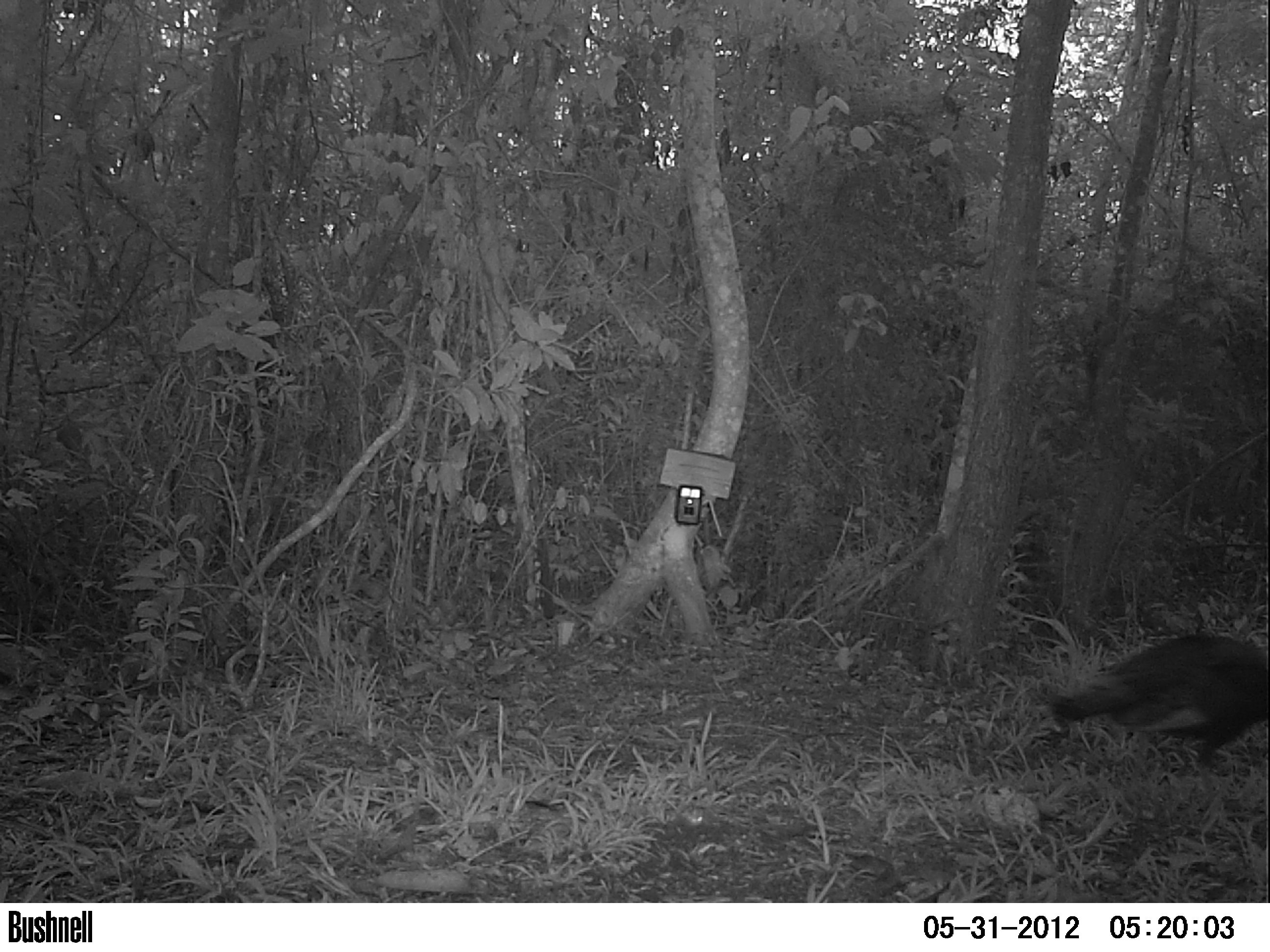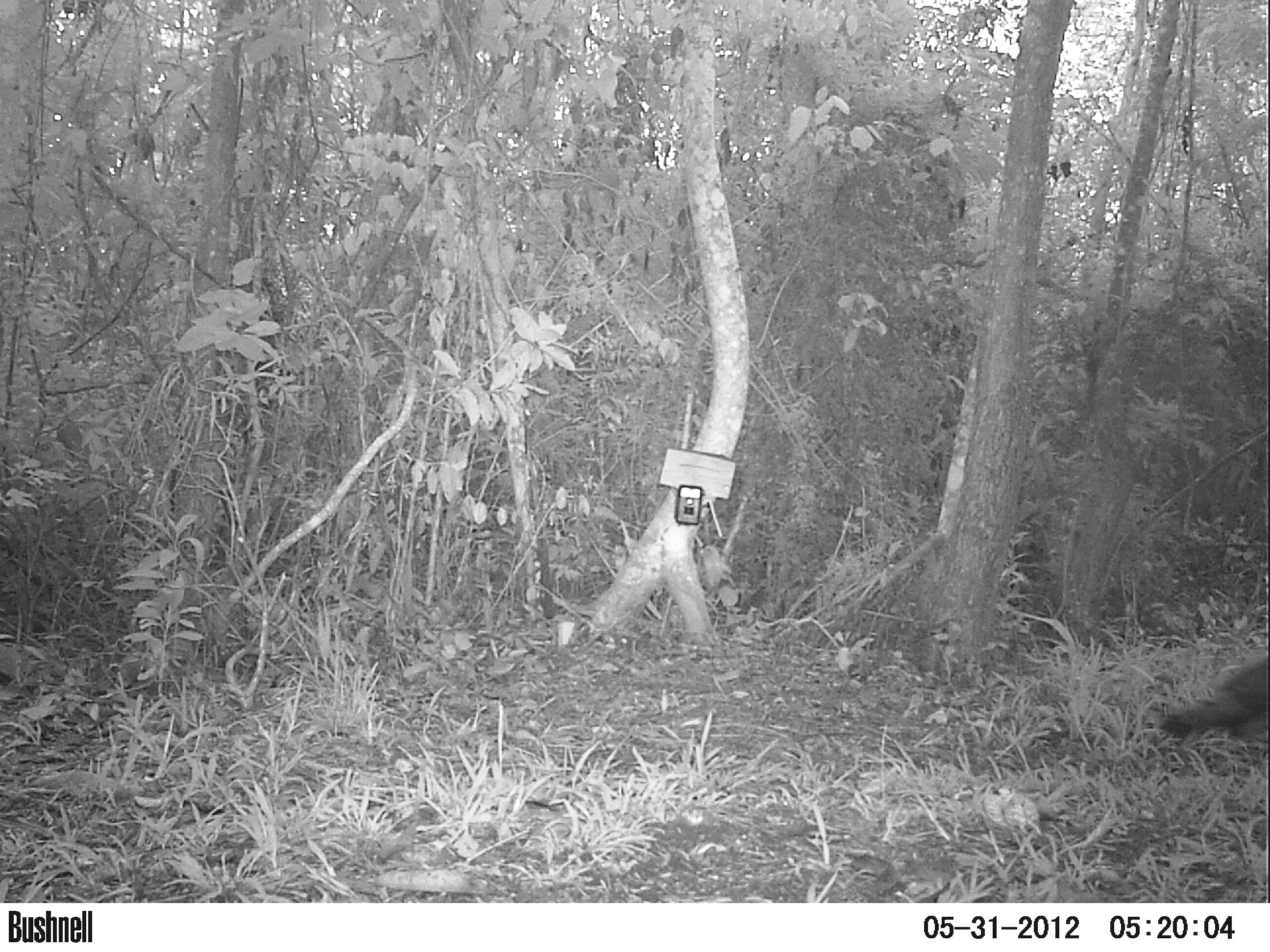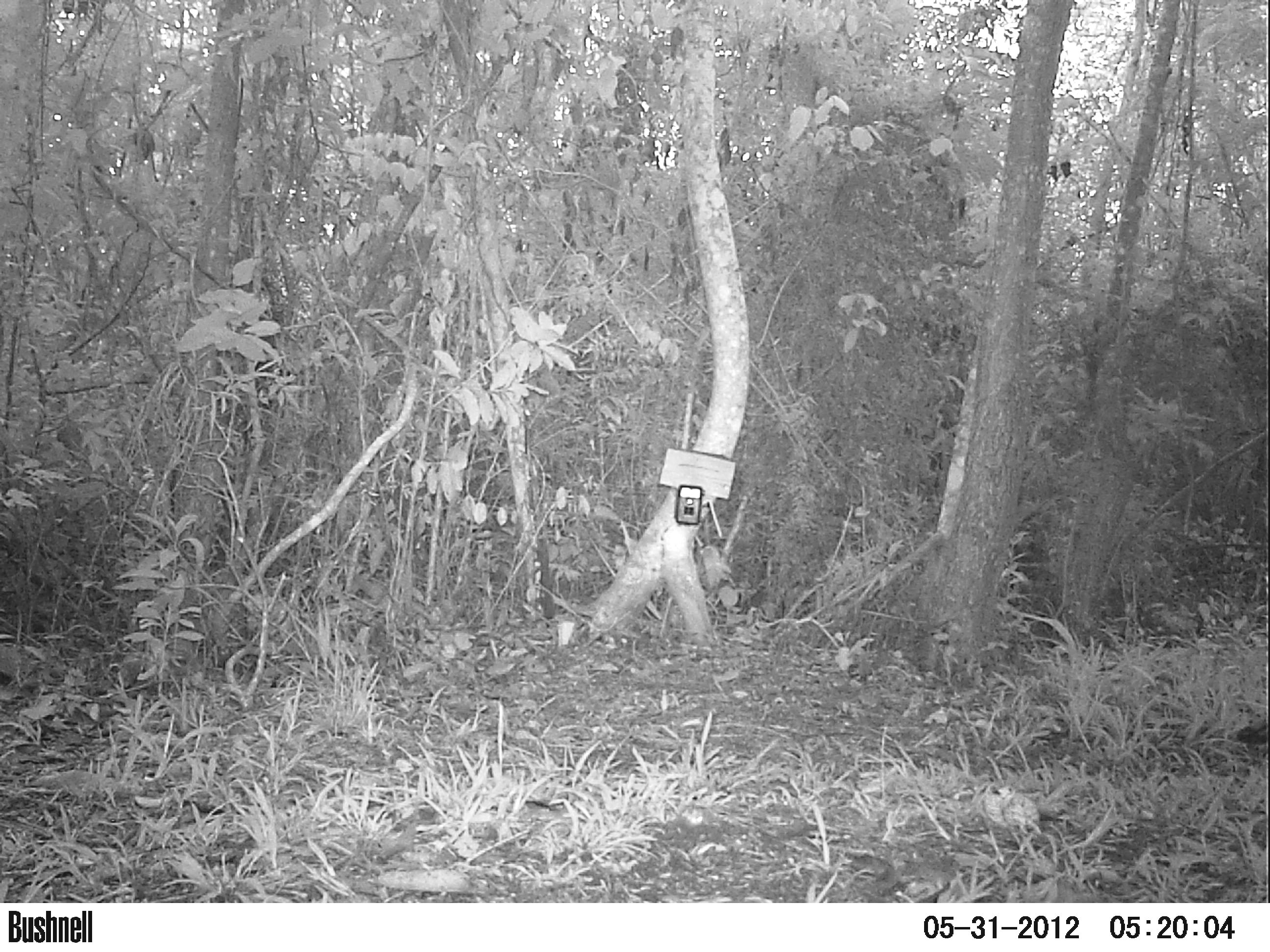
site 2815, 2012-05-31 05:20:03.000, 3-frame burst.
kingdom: Animalia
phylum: Chordata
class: Aves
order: Galliformes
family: Phasianidae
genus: Meleagris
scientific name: Meleagris ocellata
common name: ocellated turkey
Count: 1.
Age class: adult.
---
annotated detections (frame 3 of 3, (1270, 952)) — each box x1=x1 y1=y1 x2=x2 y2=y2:
meleagris ocellata: x1=1235 y1=718 x2=1270 y2=746